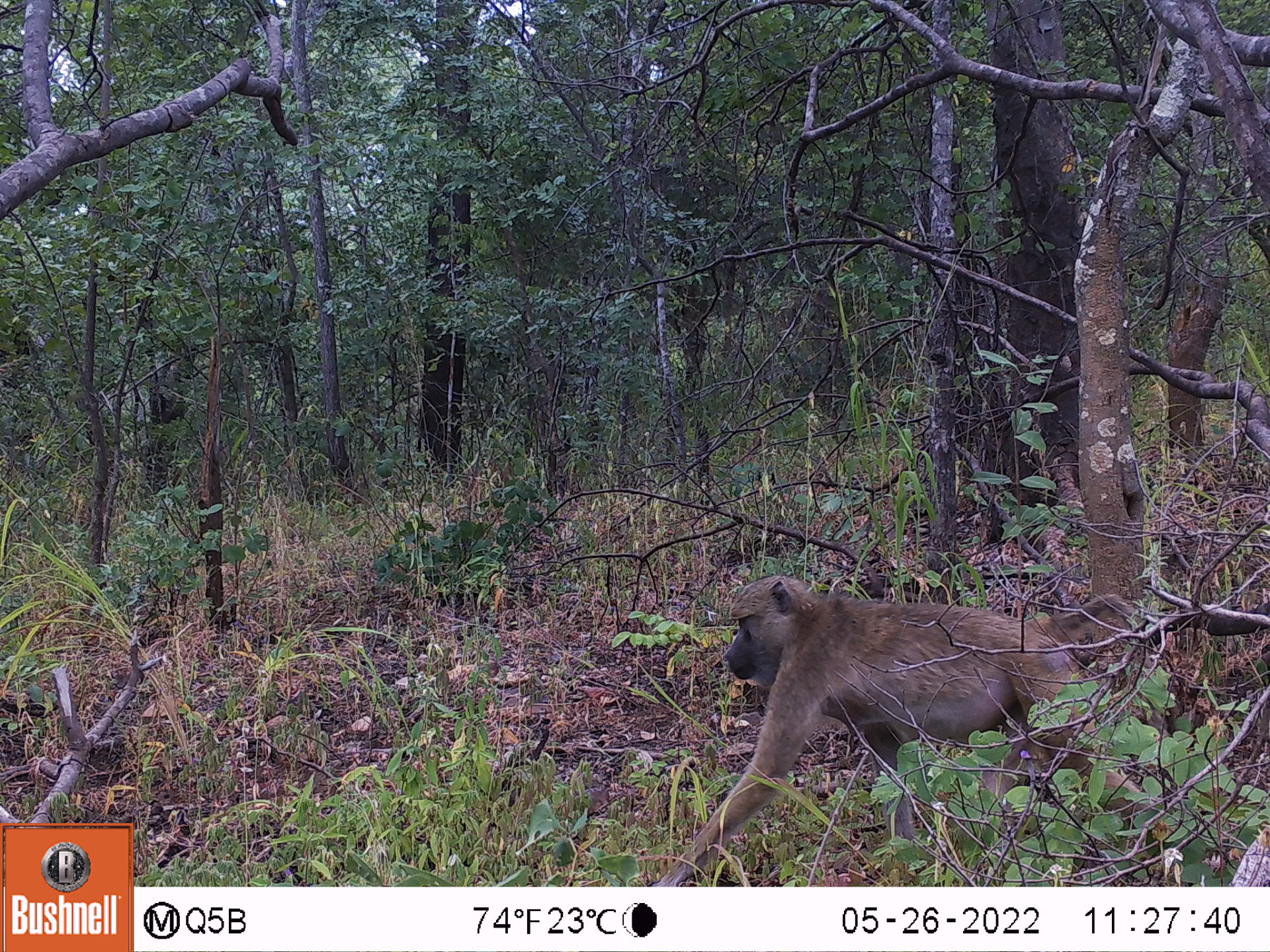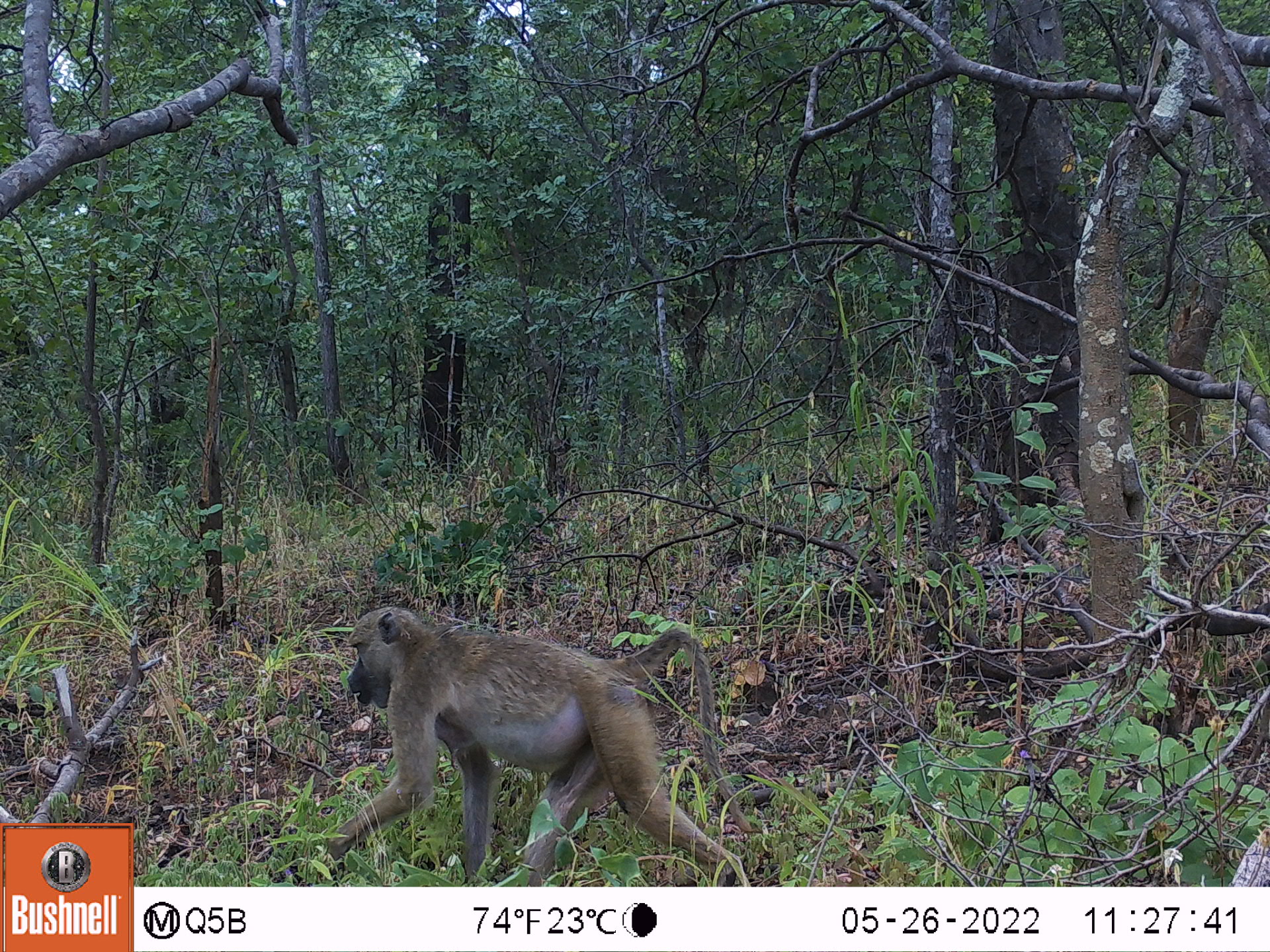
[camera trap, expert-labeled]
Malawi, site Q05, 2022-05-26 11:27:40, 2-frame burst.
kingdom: Animalia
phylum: Chordata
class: Mammalia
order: Primates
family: Cercopithecidae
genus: Papio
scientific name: Papio cynocephalus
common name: yellow baboon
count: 1